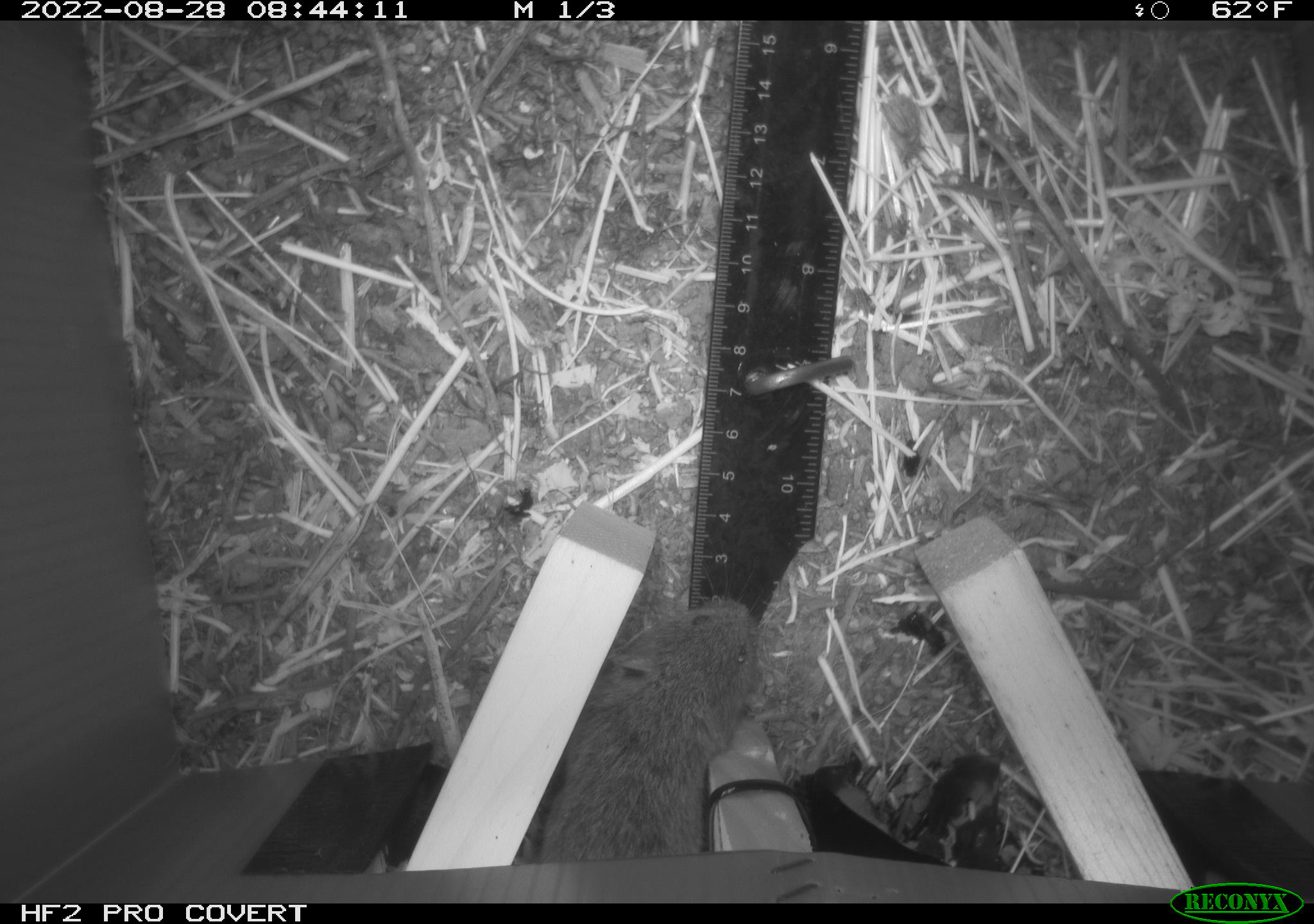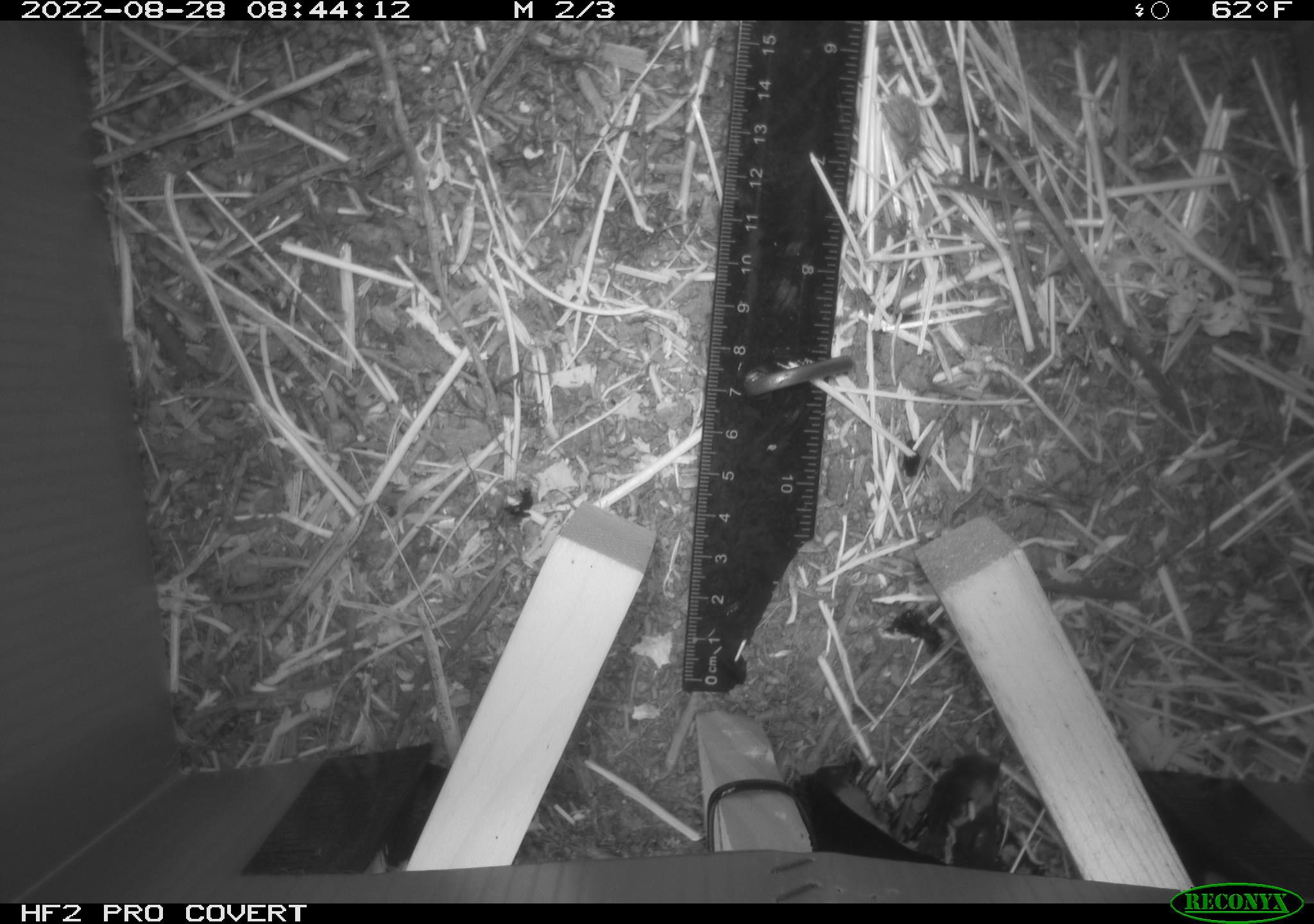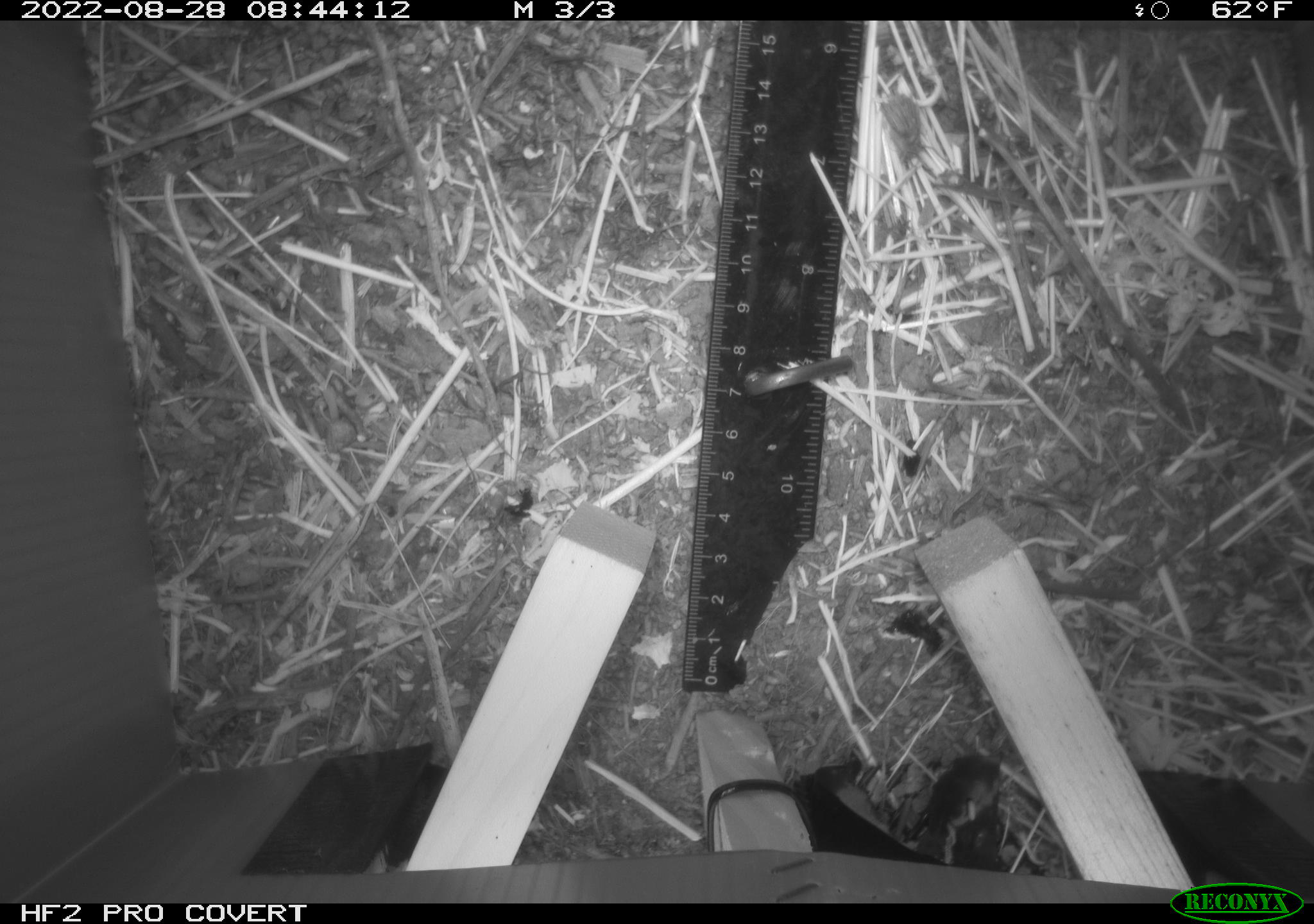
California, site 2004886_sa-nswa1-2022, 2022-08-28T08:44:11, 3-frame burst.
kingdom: Animalia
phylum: Chordata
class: Mammalia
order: Rodentia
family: Cricetidae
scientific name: Cricetidae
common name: hamsters, voles, lemmings, and allies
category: cricetidae family